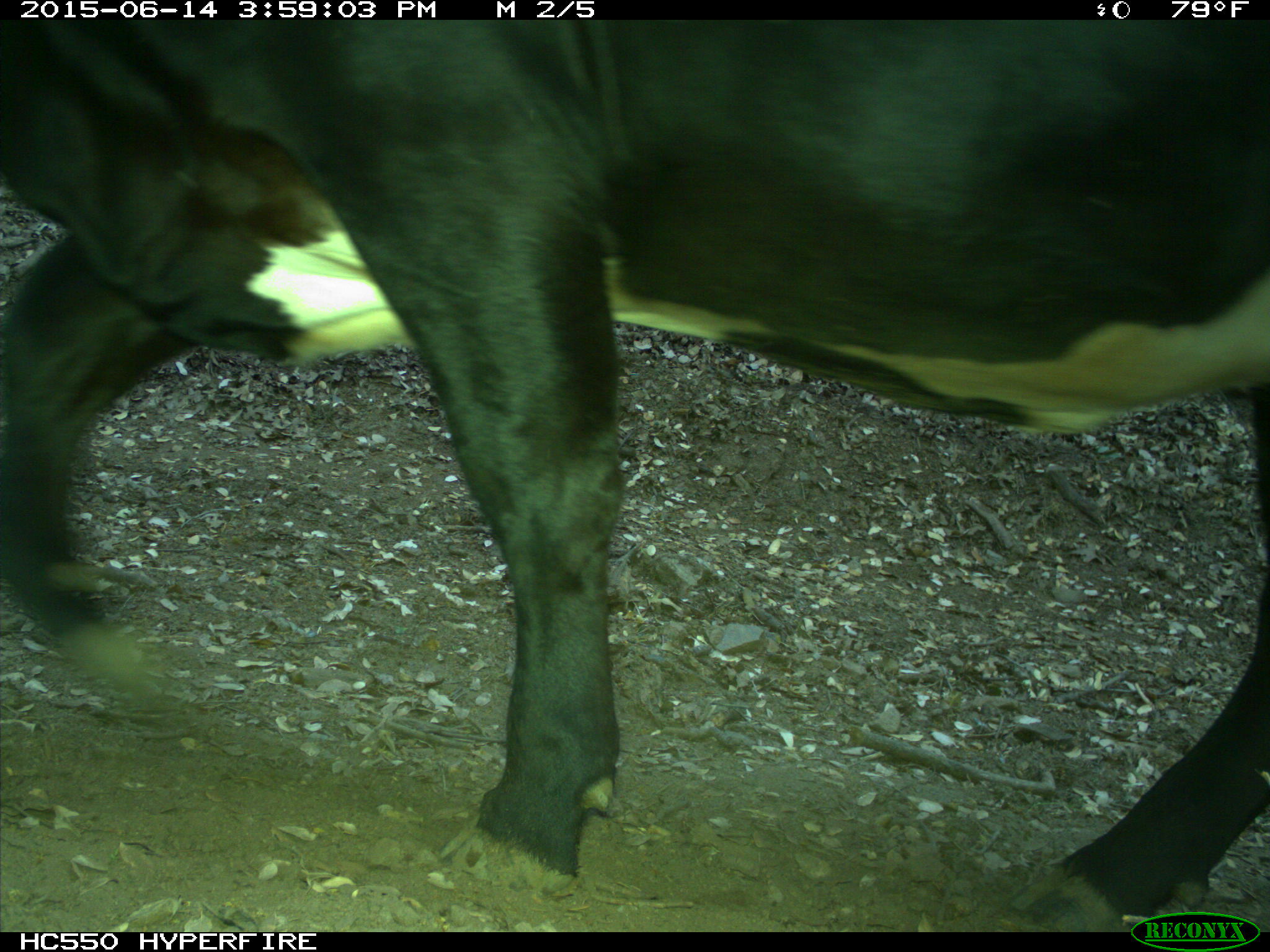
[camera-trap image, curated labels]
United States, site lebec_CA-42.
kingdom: Animalia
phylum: Chordata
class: Mammalia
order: Artiodactyla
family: Bovidae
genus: Bos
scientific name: Bos taurus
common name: domestic cow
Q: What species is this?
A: Bos taurus (domestic cow).